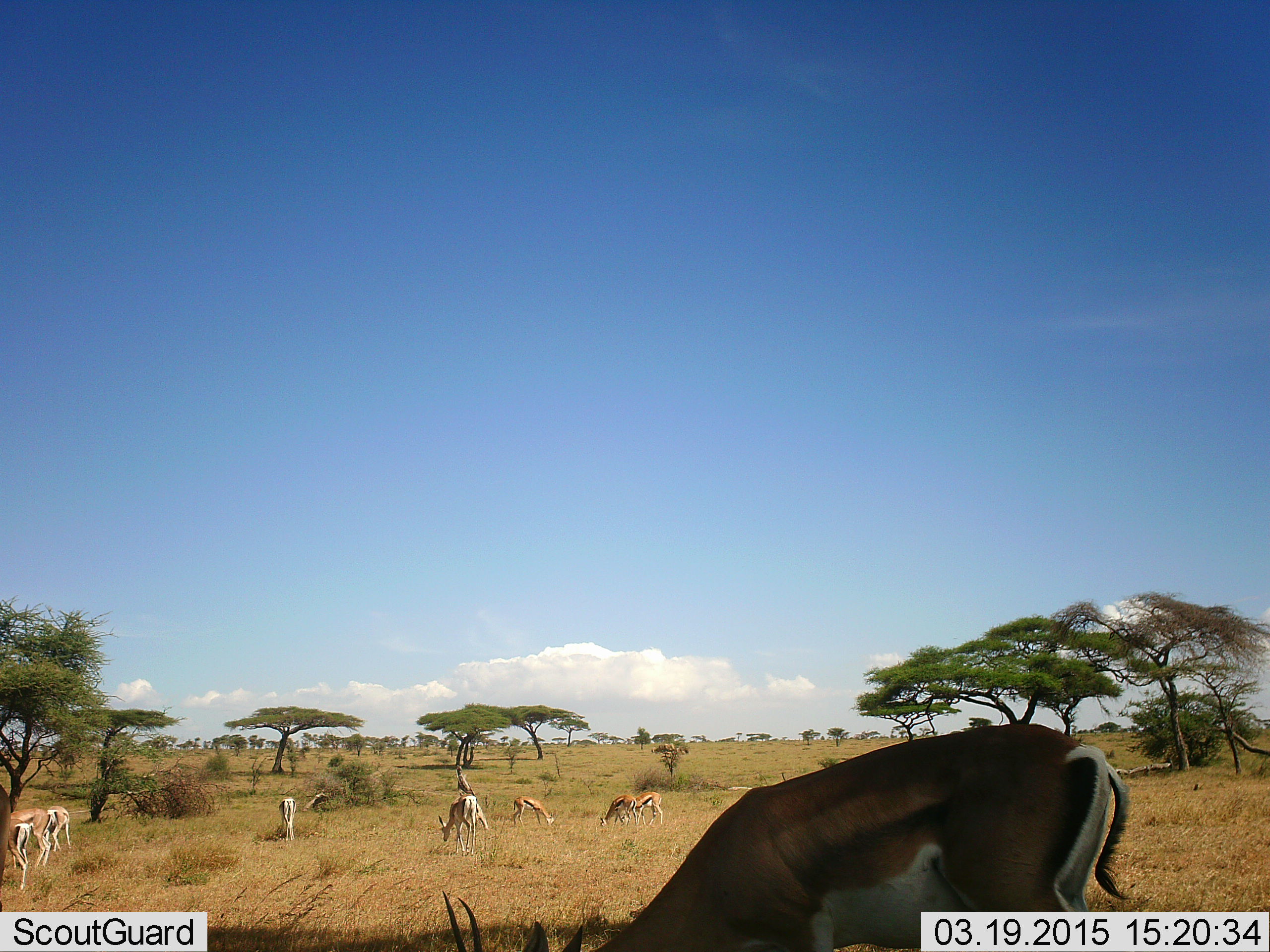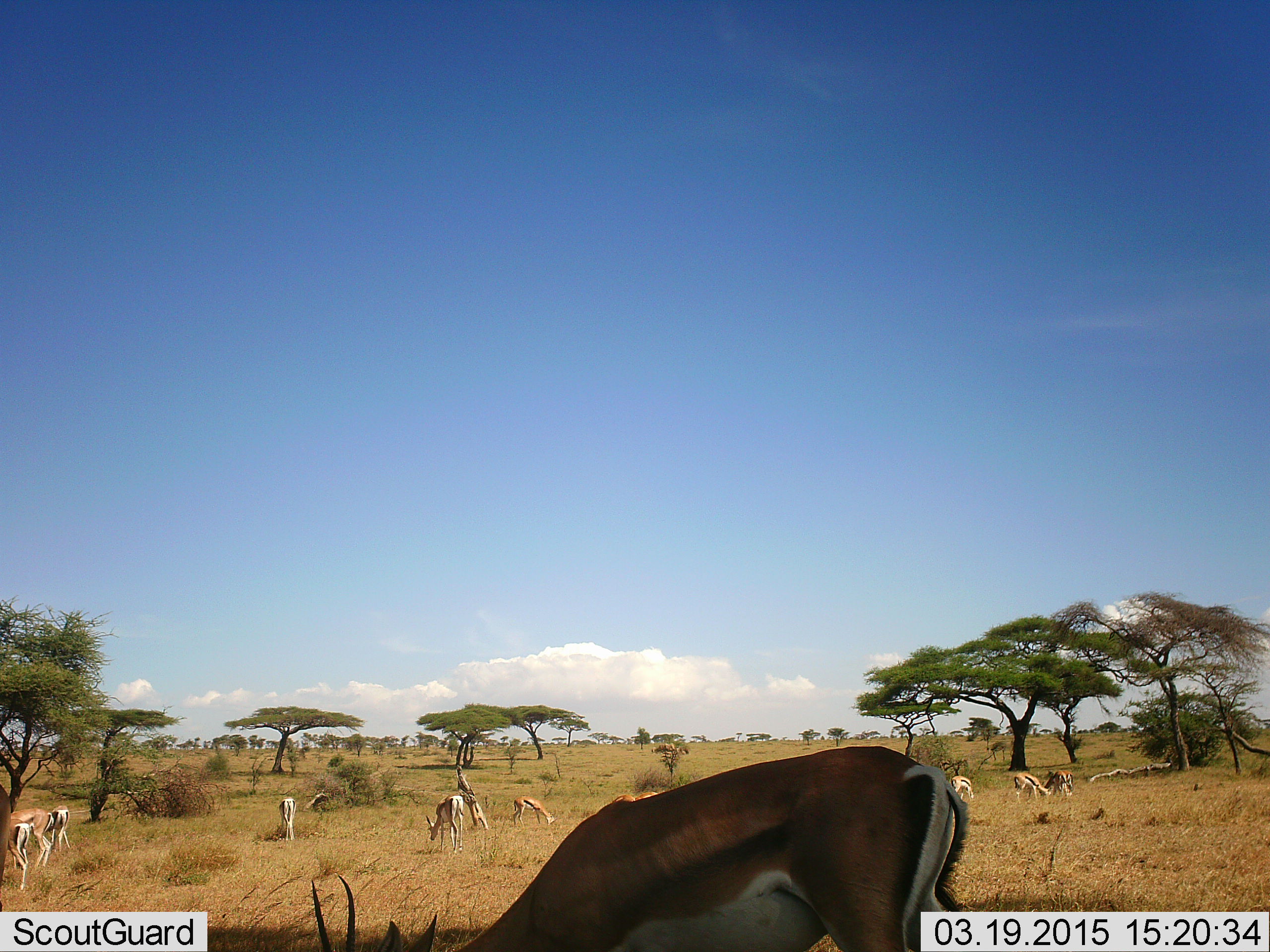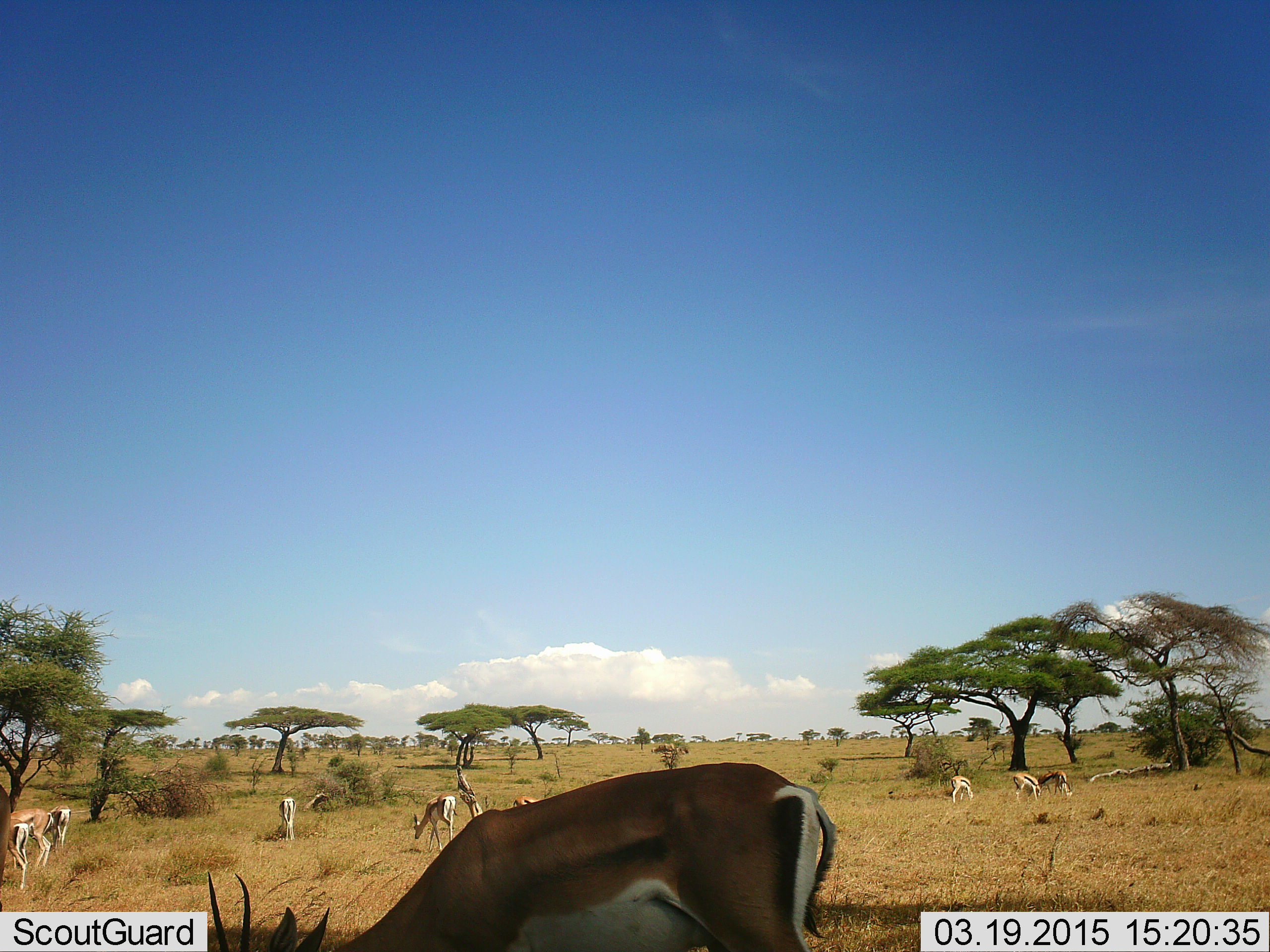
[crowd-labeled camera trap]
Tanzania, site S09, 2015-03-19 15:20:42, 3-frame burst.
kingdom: Animalia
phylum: Chordata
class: Mammalia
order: Artiodactyla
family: Bovidae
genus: Eudorcas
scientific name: Eudorcas thomsonii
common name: thomson's gazelle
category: gazellethomsons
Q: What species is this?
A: Gazellethomsons (thomson's gazelle) (Eudorcas thomsonii).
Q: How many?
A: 11-50.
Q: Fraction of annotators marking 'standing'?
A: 30%.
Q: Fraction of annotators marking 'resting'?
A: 10%.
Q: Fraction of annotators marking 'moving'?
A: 60%.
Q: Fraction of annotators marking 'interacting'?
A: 0%.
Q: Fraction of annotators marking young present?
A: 0%.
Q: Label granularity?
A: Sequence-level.